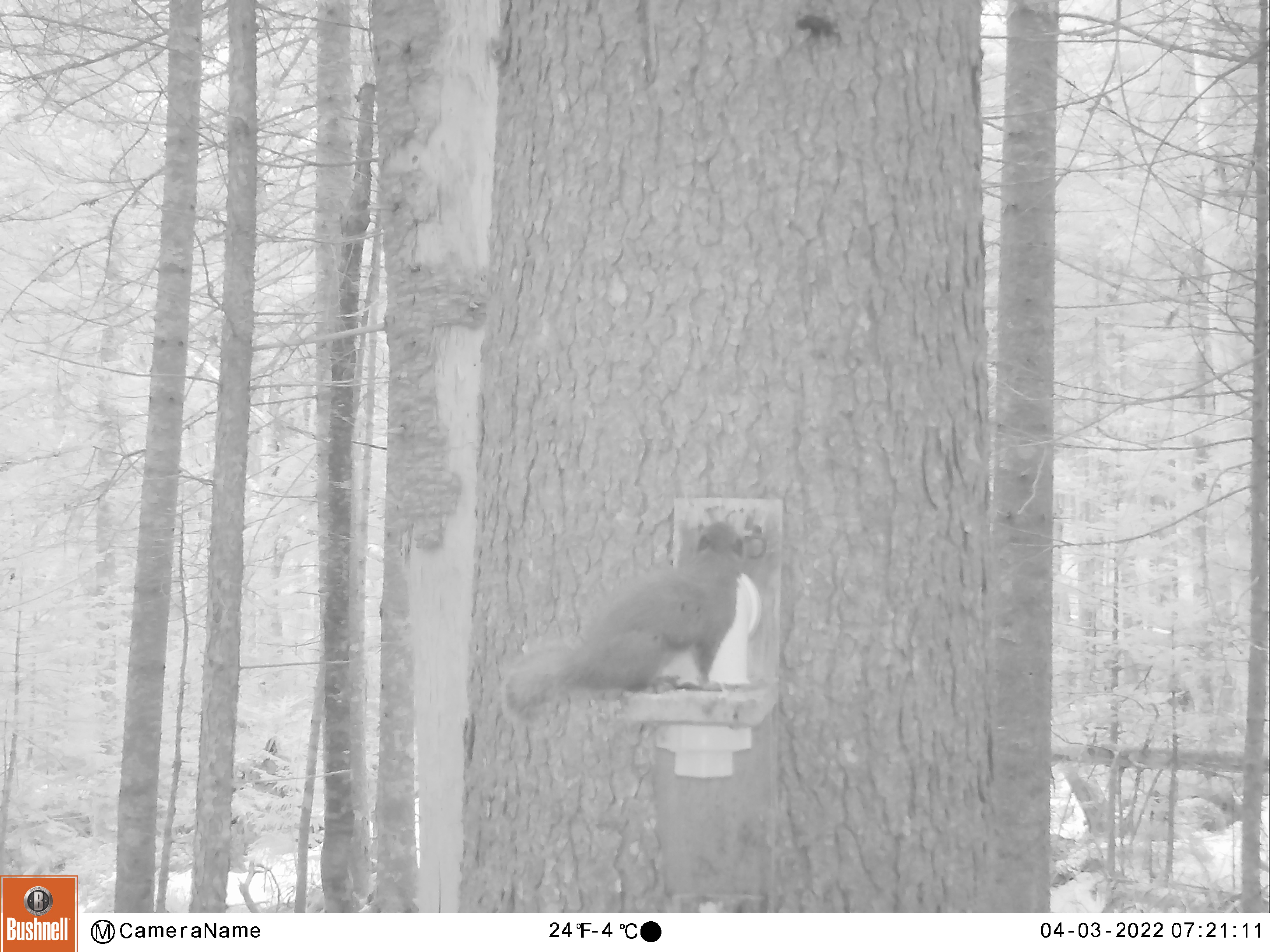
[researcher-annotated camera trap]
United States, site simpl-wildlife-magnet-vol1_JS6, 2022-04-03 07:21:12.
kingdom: Animalia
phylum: Chordata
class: Mammalia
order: Rodentia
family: Sciuridae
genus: Tamiasciurus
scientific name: Tamiasciurus hudsonicus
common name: red squirrel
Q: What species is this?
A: Red squirrel (Tamiasciurus hudsonicus).